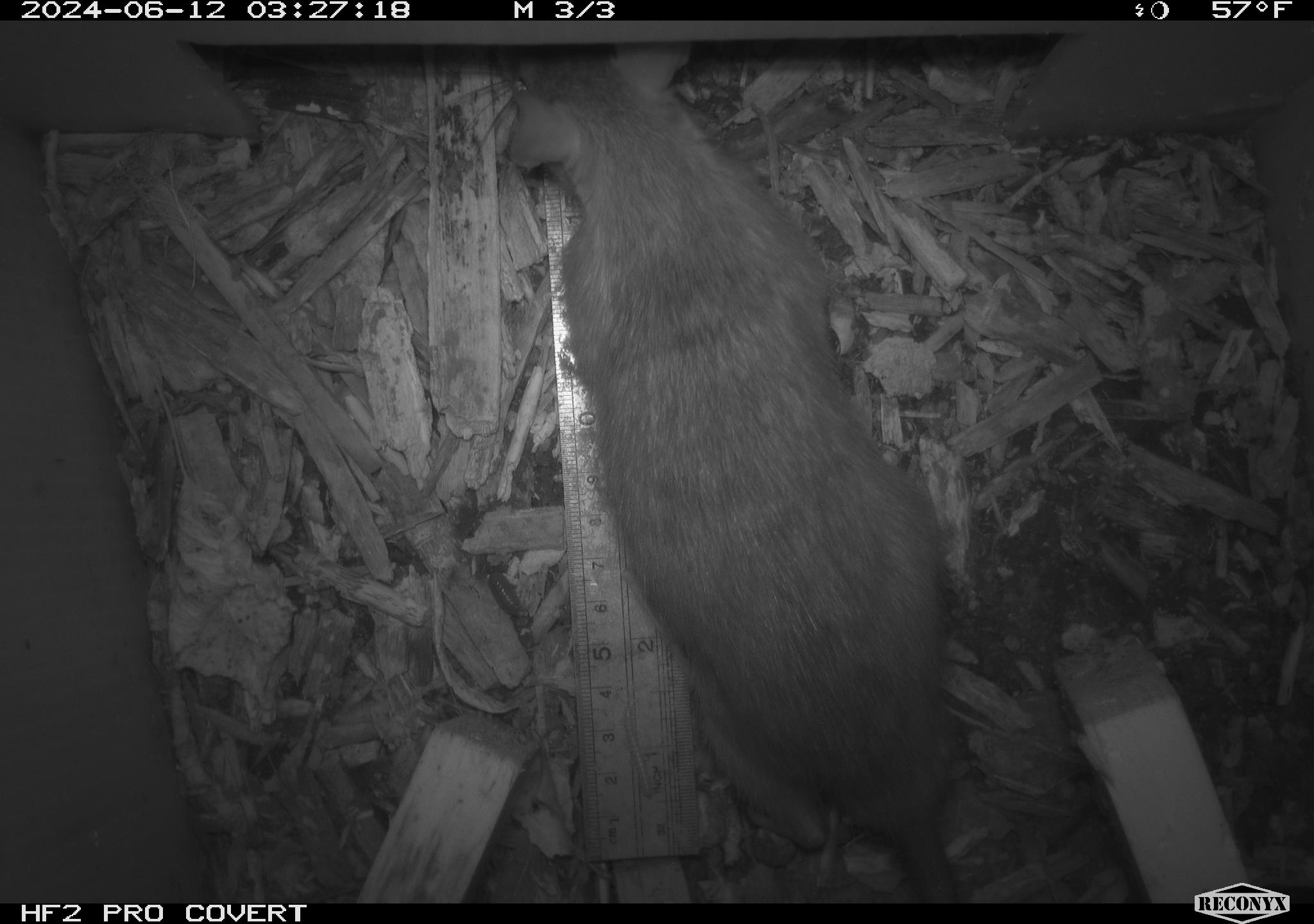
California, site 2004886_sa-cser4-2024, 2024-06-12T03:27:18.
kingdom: Animalia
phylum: Chordata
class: Mammalia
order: Rodentia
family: Muridae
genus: Rattus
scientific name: Rattus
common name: rat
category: rattus species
Rattus species (rat) (Rattus).